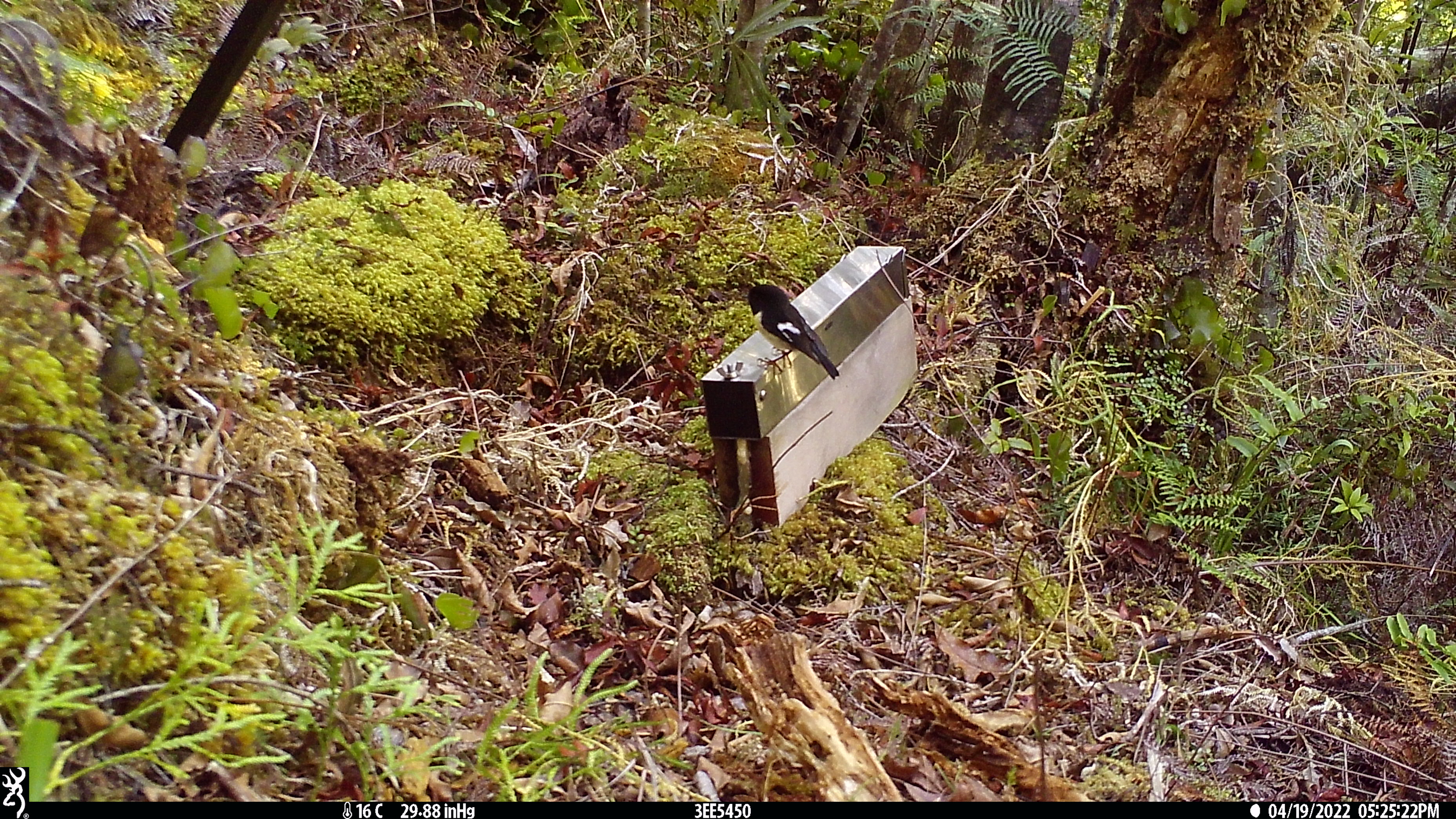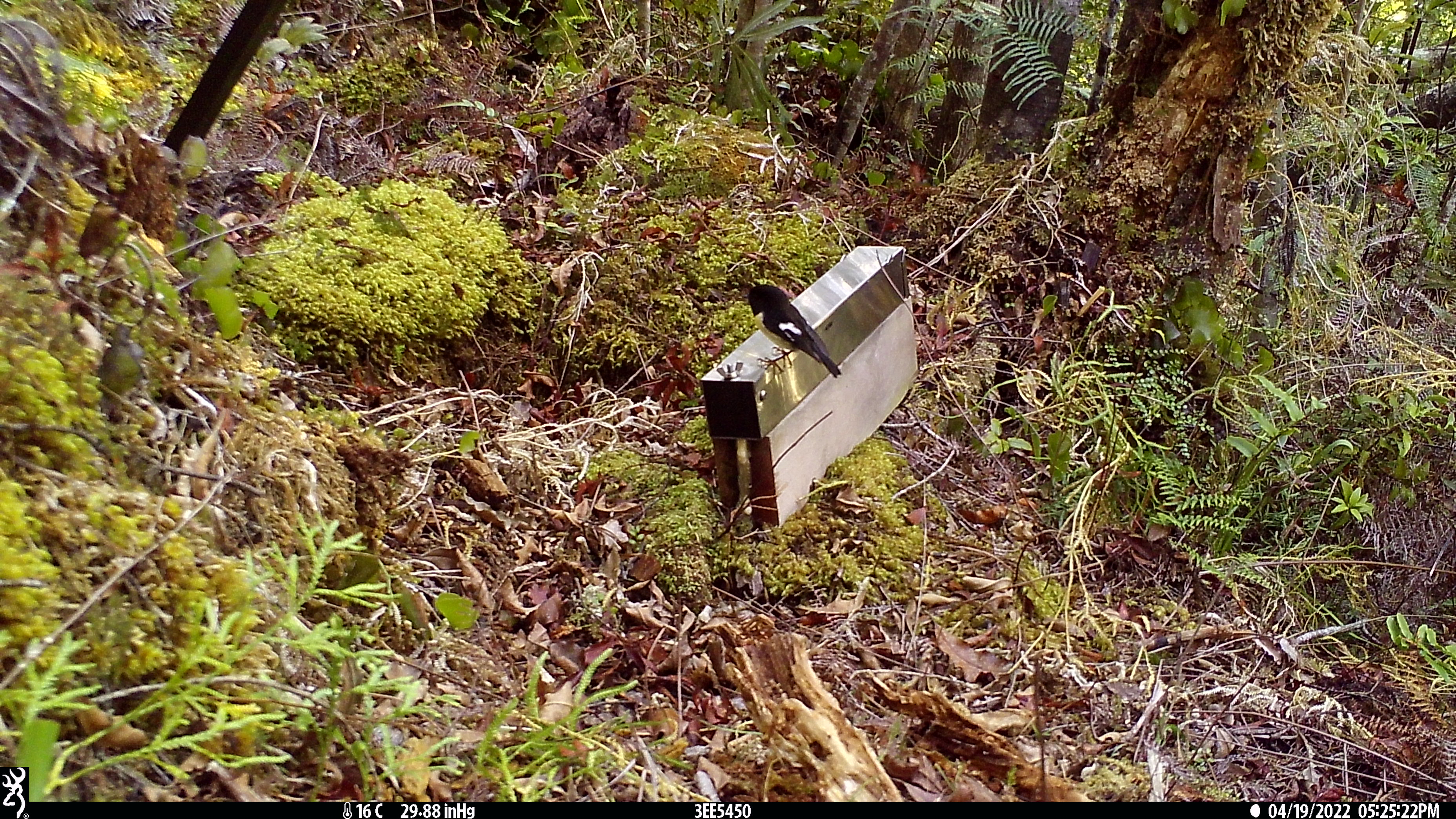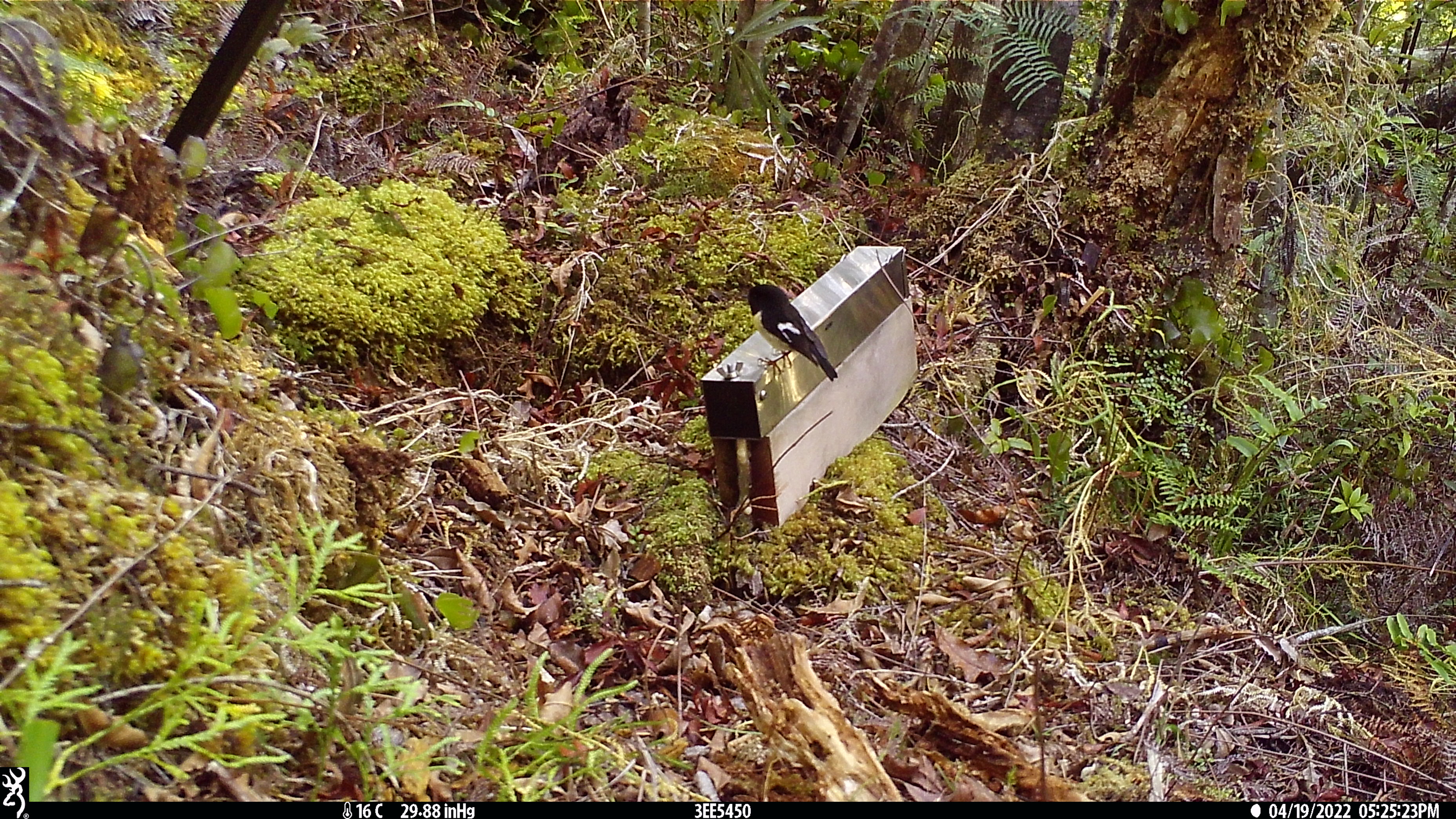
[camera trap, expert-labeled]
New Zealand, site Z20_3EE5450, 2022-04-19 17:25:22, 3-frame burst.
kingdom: Animalia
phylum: Chordata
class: Aves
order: Passeriformes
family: Petroicidae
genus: Petroica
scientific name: Petroica macrocephala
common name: tomtit